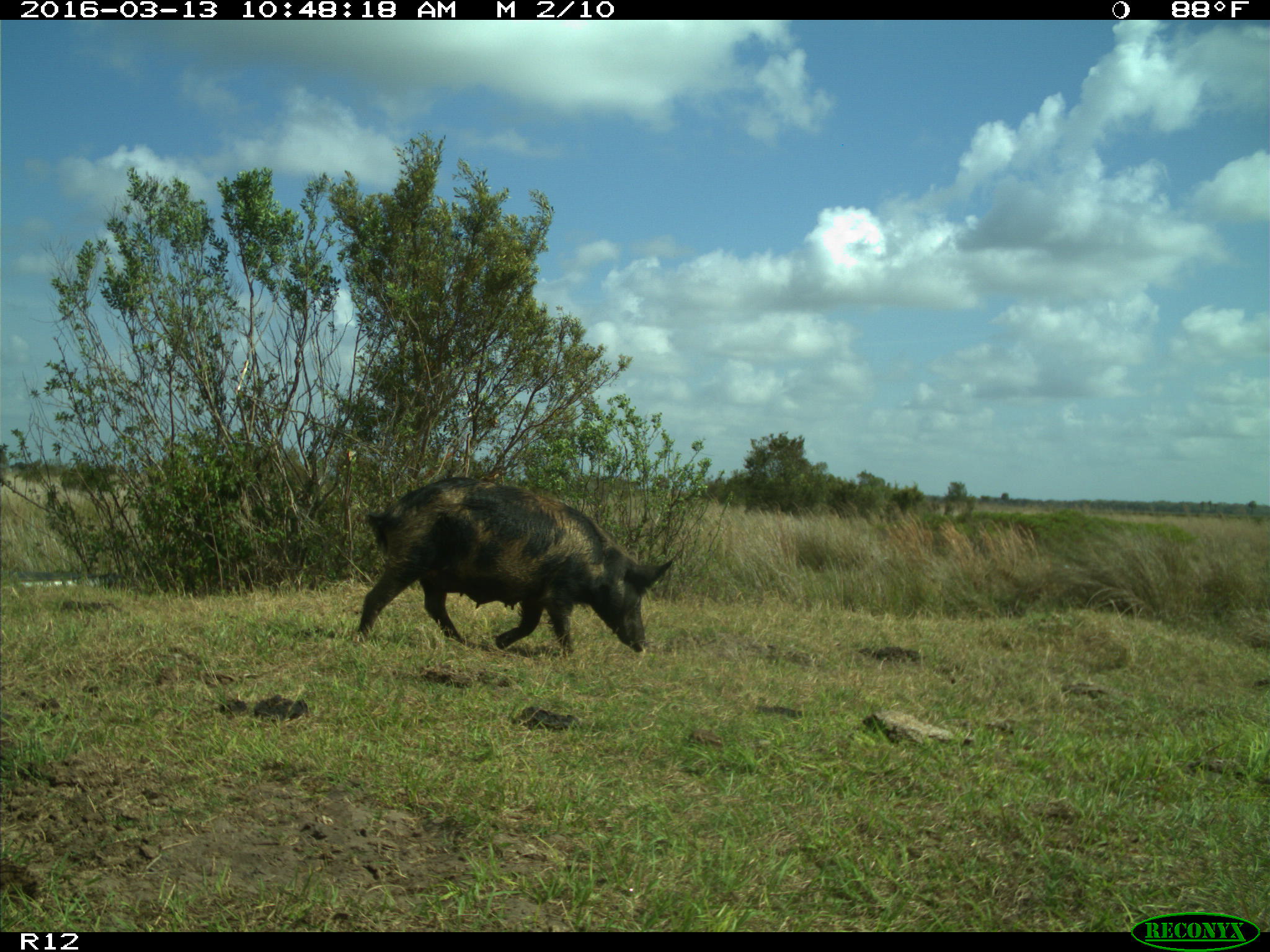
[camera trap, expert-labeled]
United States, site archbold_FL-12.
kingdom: Animalia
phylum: Chordata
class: Mammalia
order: Artiodactyla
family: Suidae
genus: Sus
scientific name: Sus scrofa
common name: wild boar